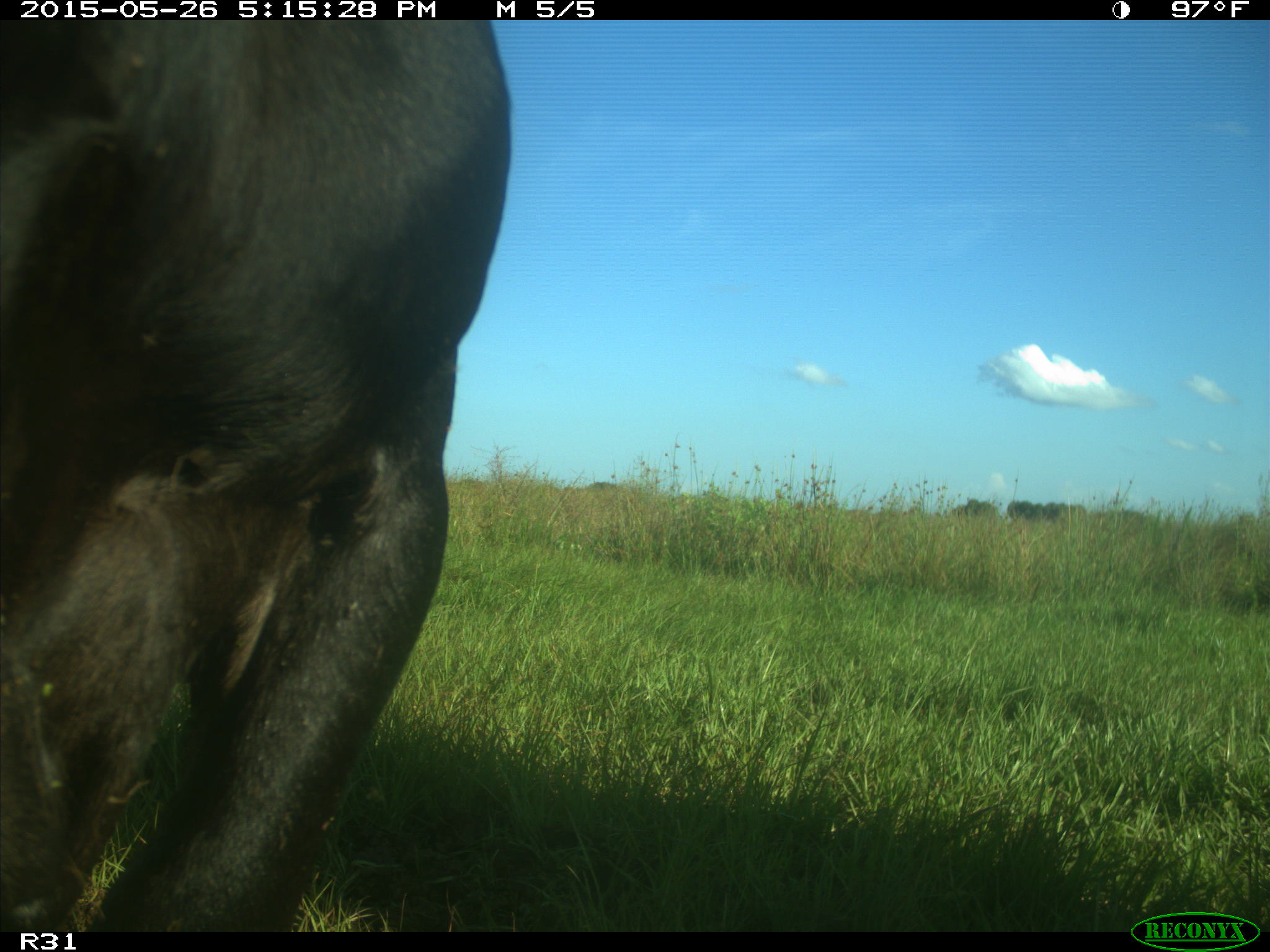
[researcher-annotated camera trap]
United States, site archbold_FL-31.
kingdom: Animalia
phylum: Chordata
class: Mammalia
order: Artiodactyla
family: Bovidae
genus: Bos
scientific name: Bos taurus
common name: domestic cow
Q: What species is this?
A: Bos taurus (domestic cow).